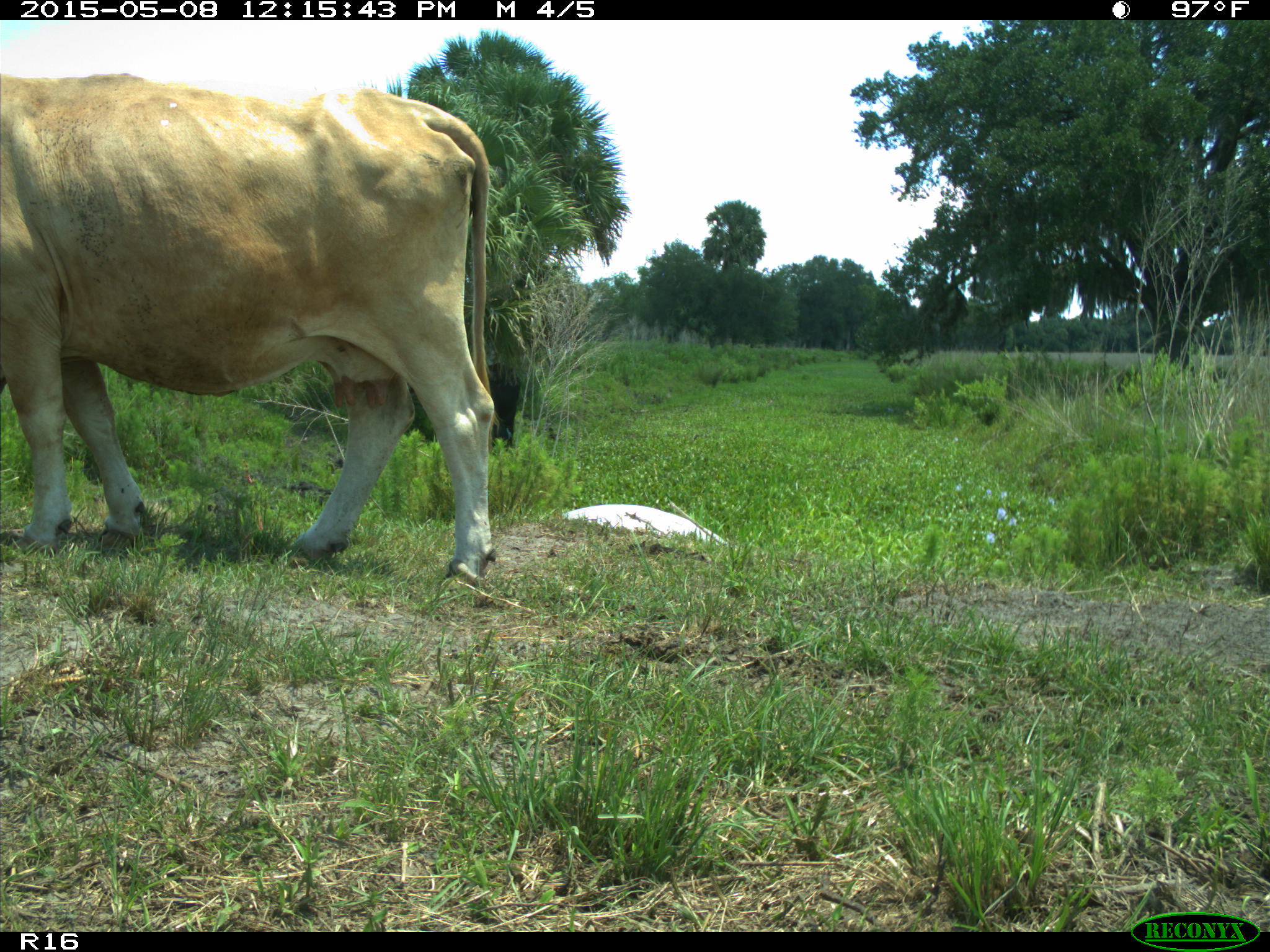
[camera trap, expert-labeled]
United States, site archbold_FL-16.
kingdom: Animalia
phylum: Chordata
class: Mammalia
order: Artiodactyla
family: Bovidae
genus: Bos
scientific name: Bos taurus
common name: domestic cow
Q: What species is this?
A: Bos taurus (domestic cow).